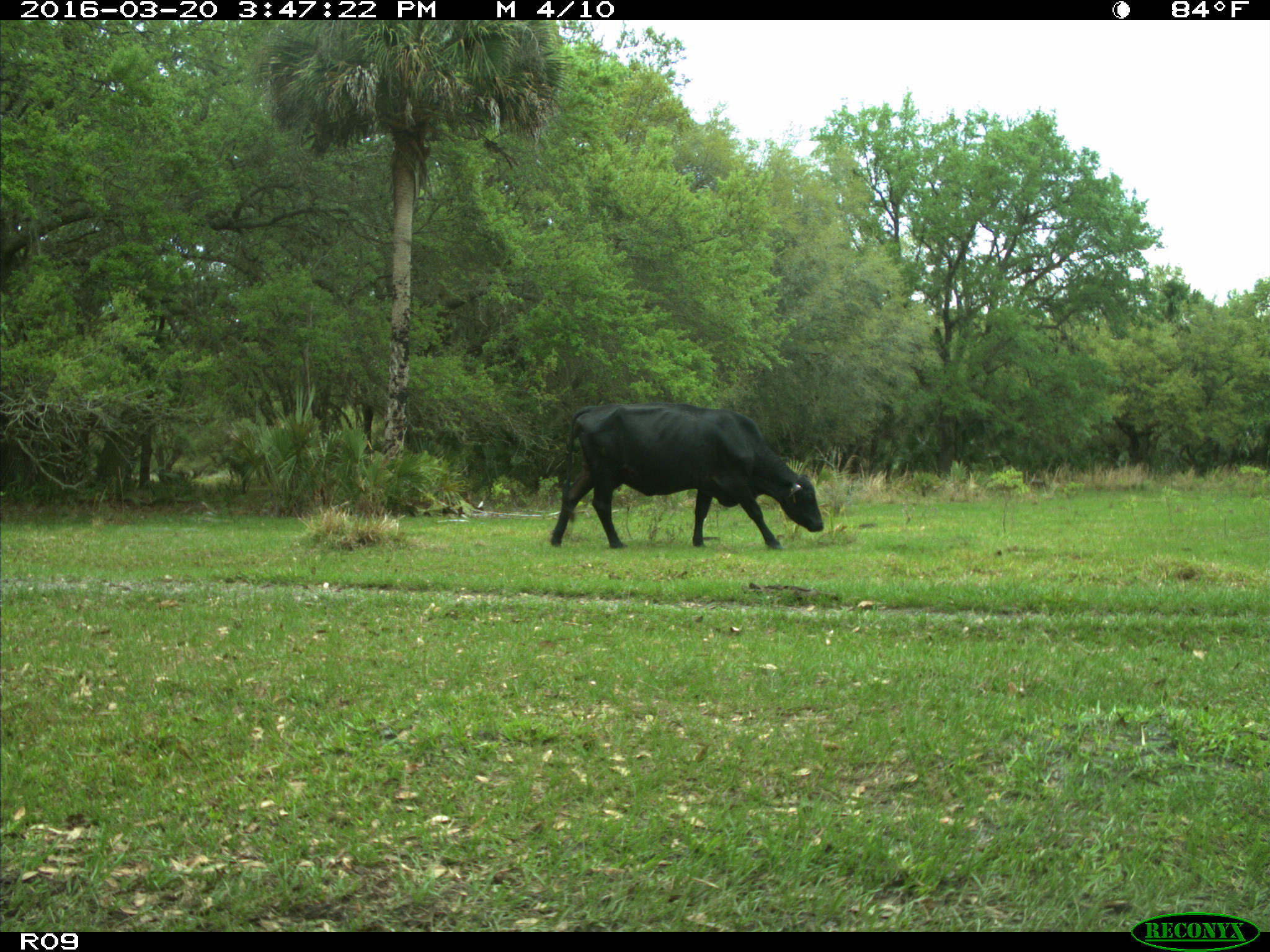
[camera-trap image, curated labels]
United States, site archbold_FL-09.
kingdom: Animalia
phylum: Chordata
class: Mammalia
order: Artiodactyla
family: Bovidae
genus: Bos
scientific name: Bos taurus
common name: domestic cow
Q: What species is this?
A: Bos taurus (domestic cow).